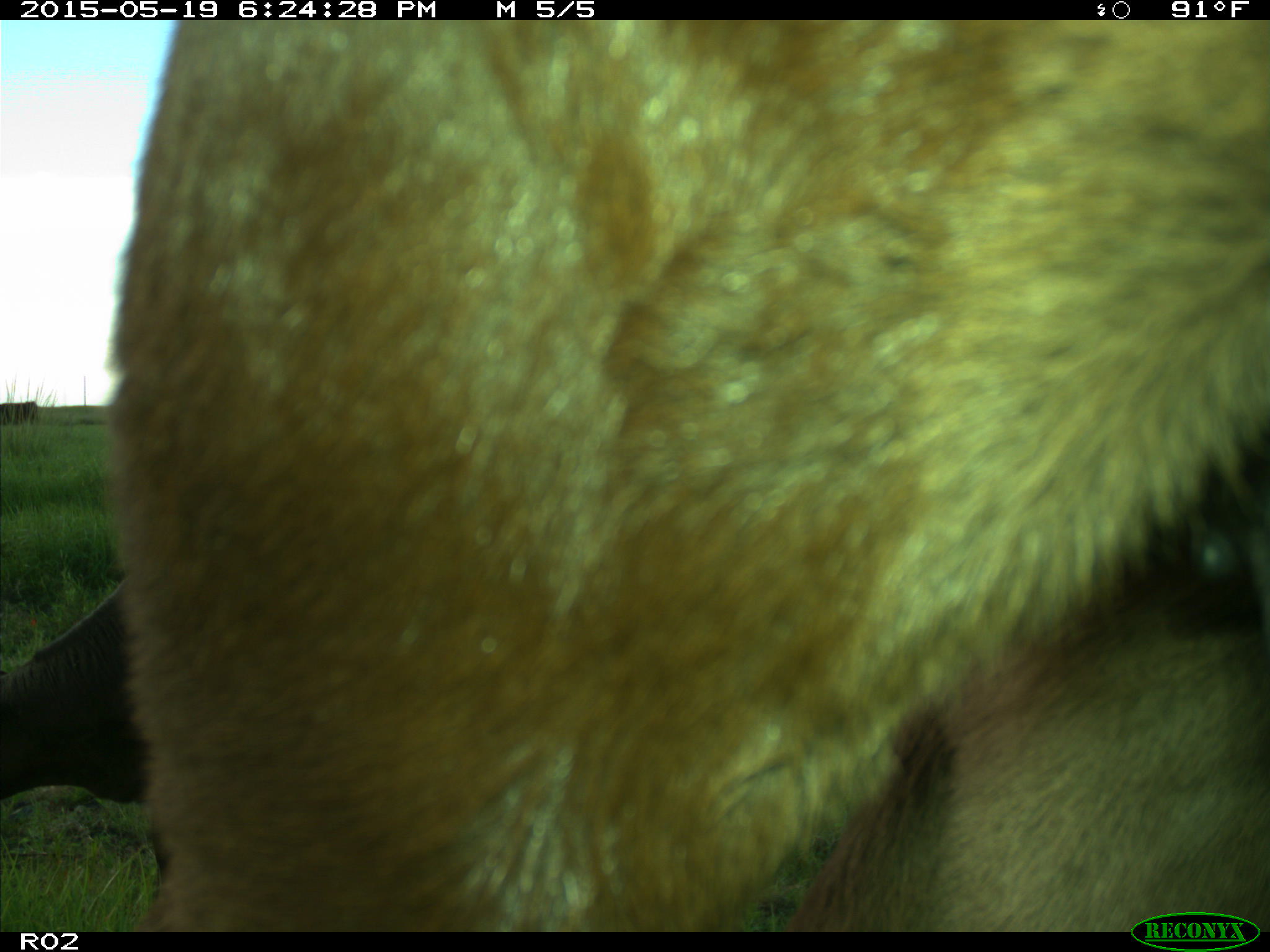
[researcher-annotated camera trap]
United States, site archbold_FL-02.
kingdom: Animalia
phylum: Chordata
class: Mammalia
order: Artiodactyla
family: Bovidae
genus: Bos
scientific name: Bos taurus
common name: domestic cow